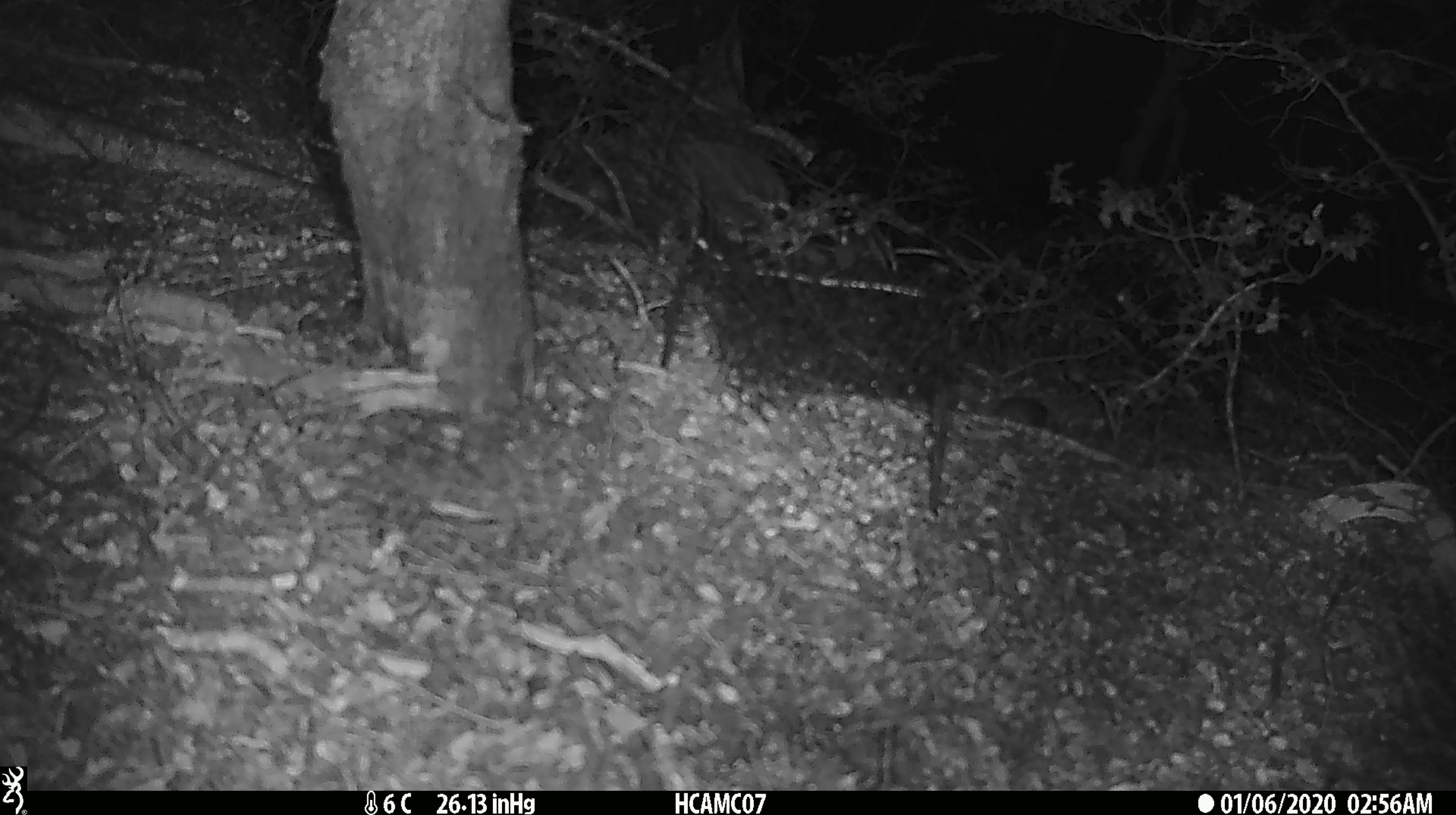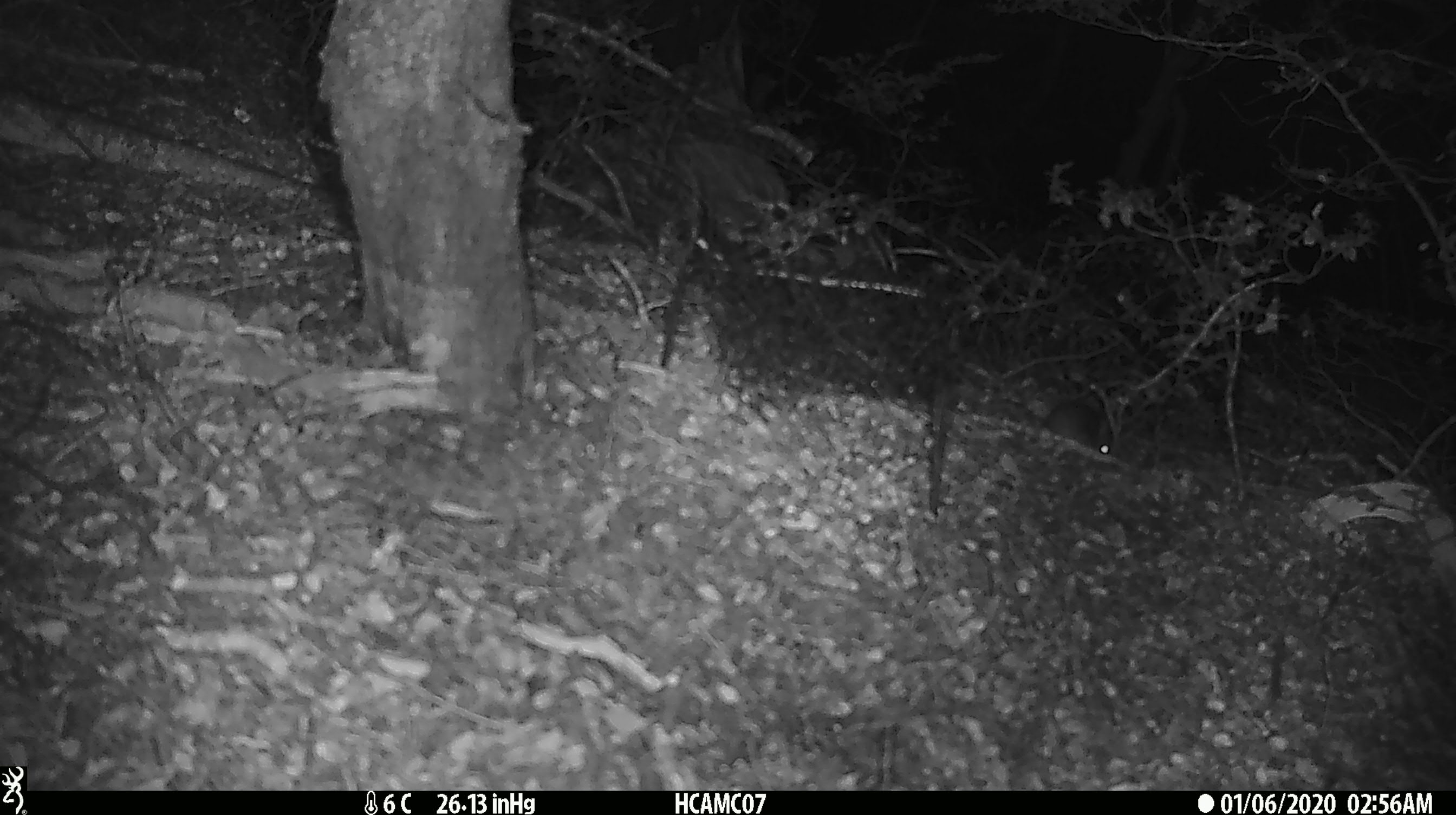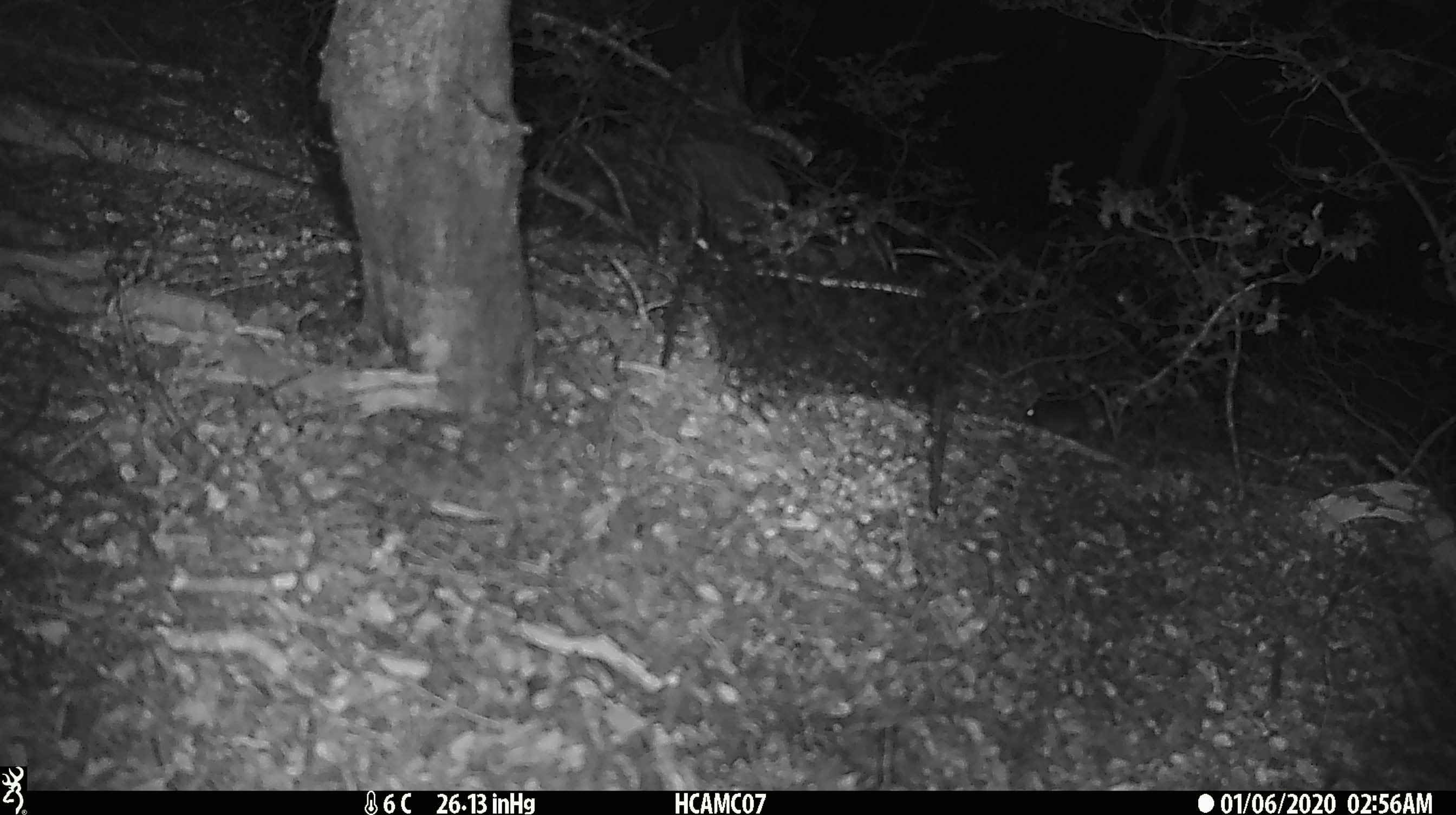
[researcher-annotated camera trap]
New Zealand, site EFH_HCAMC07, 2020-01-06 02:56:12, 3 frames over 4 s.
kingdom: Animalia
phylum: Chordata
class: Mammalia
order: Rodentia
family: Muridae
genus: Mus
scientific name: Mus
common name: mouse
Mouse (Mus).